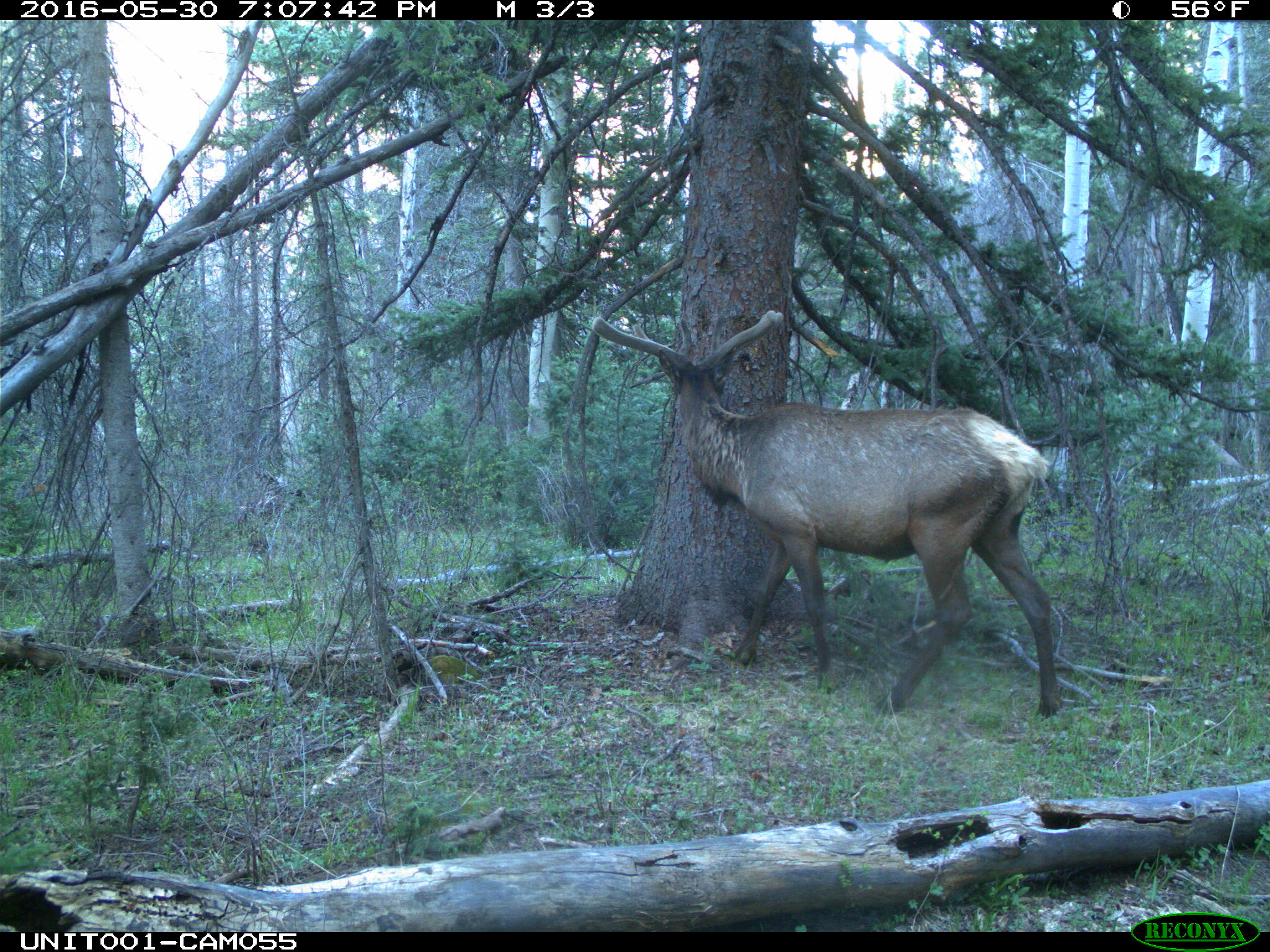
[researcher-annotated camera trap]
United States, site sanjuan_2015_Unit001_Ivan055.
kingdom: Animalia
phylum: Chordata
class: Mammalia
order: Artiodactyla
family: Cervidae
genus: Cervus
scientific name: Cervus elaphus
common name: red deer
Cervus elaphus (red deer).